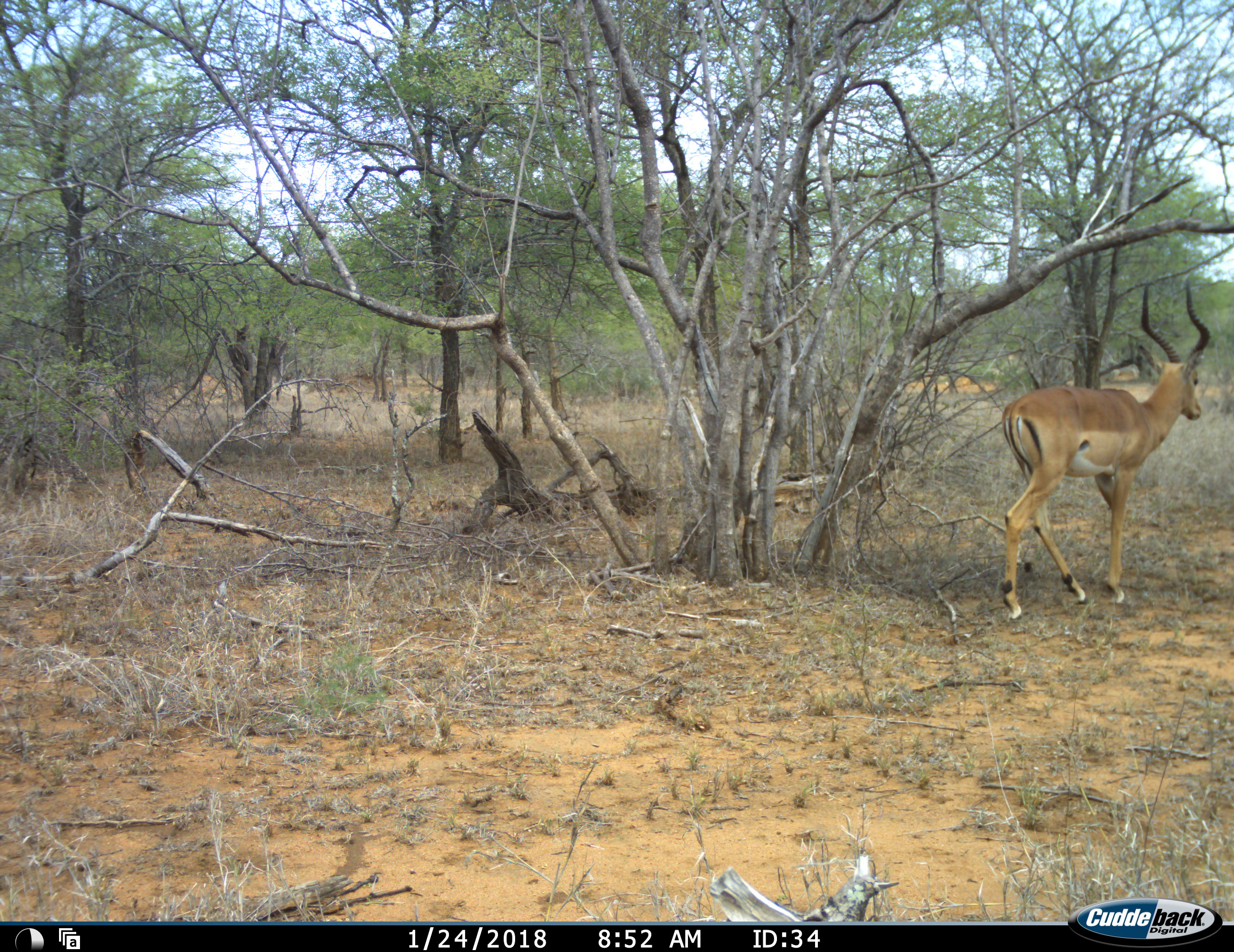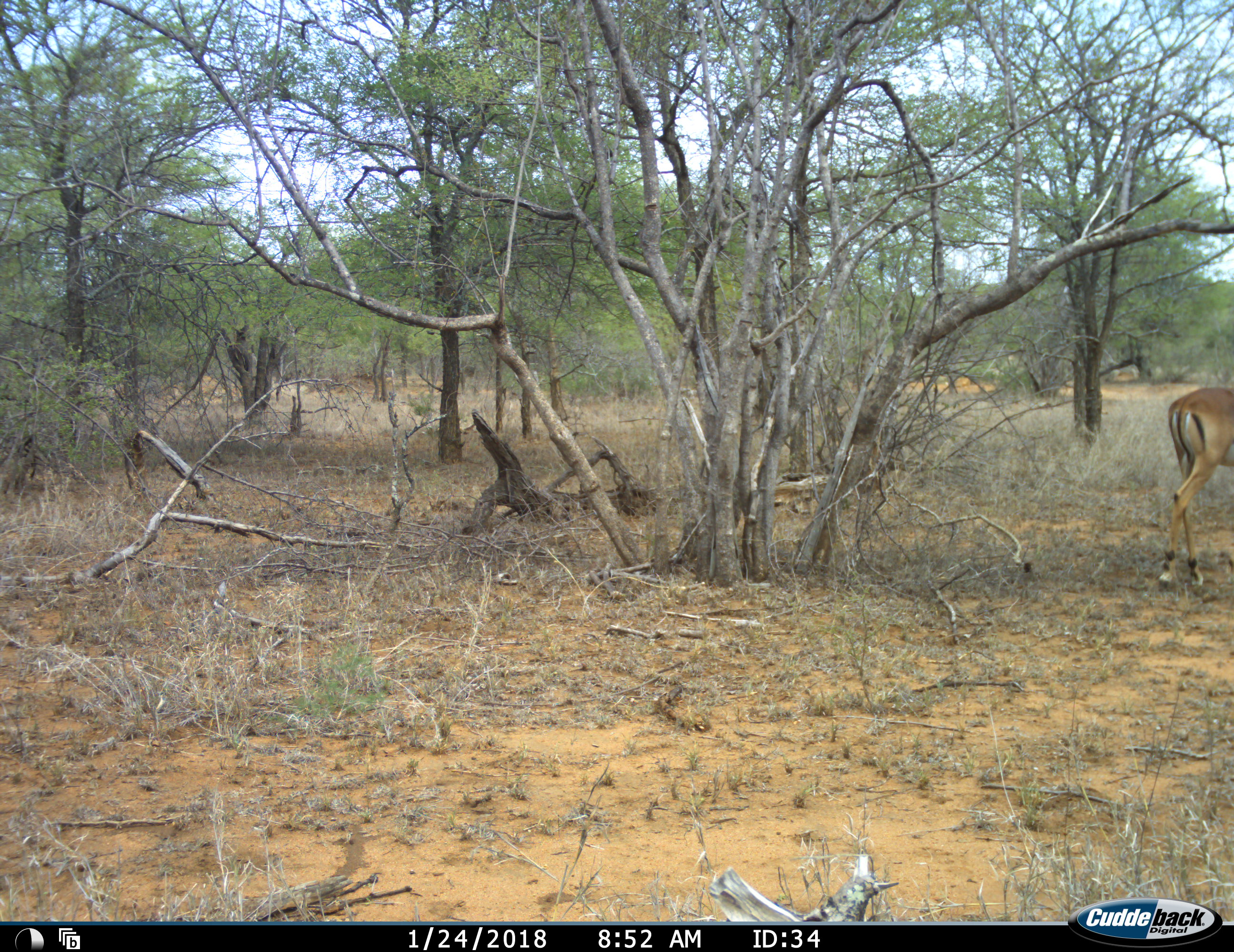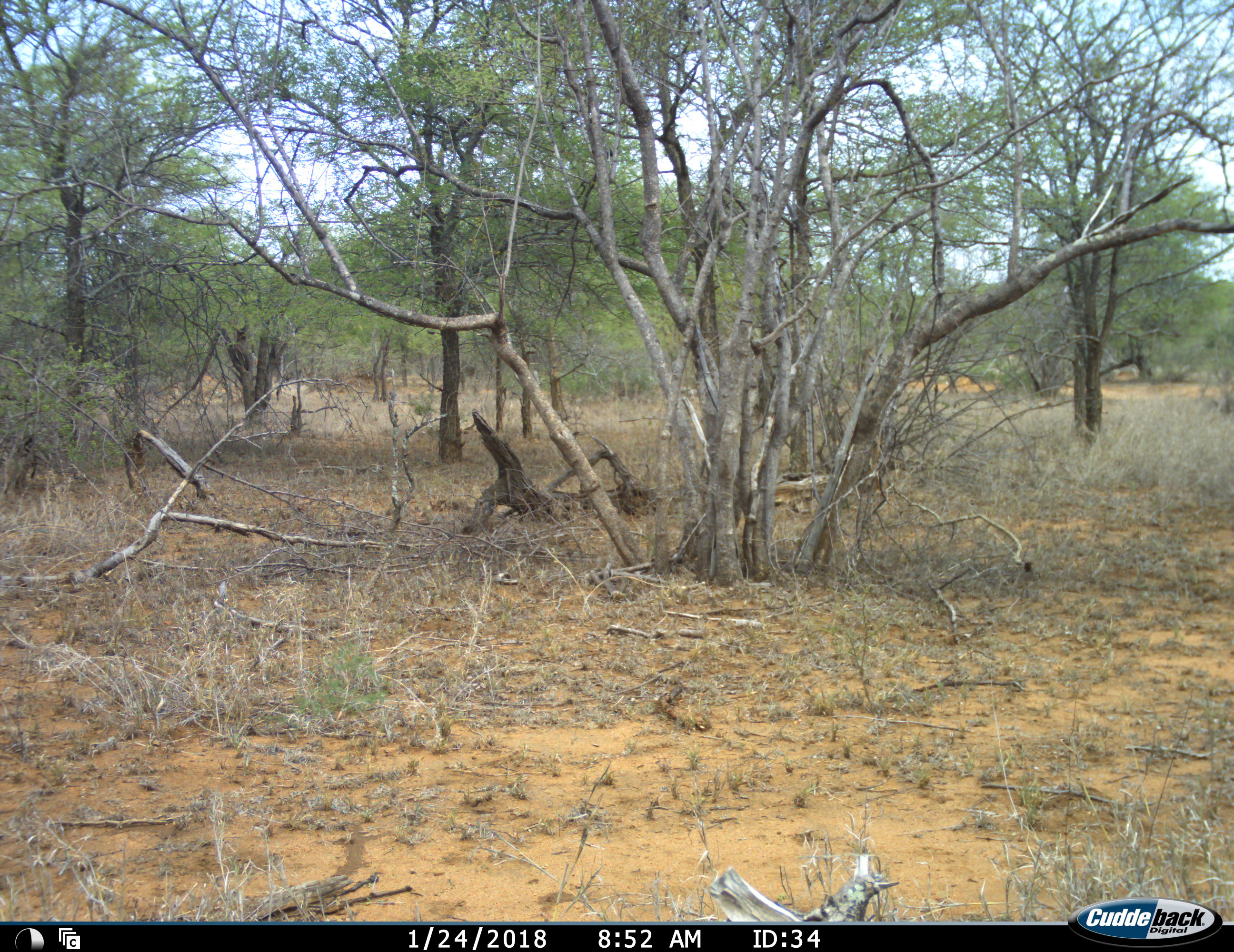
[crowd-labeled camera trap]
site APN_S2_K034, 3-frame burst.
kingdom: Animalia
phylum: Chordata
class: Mammalia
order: Artiodactyla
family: Bovidae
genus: Aepyceros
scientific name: Aepyceros melampus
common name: impala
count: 1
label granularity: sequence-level